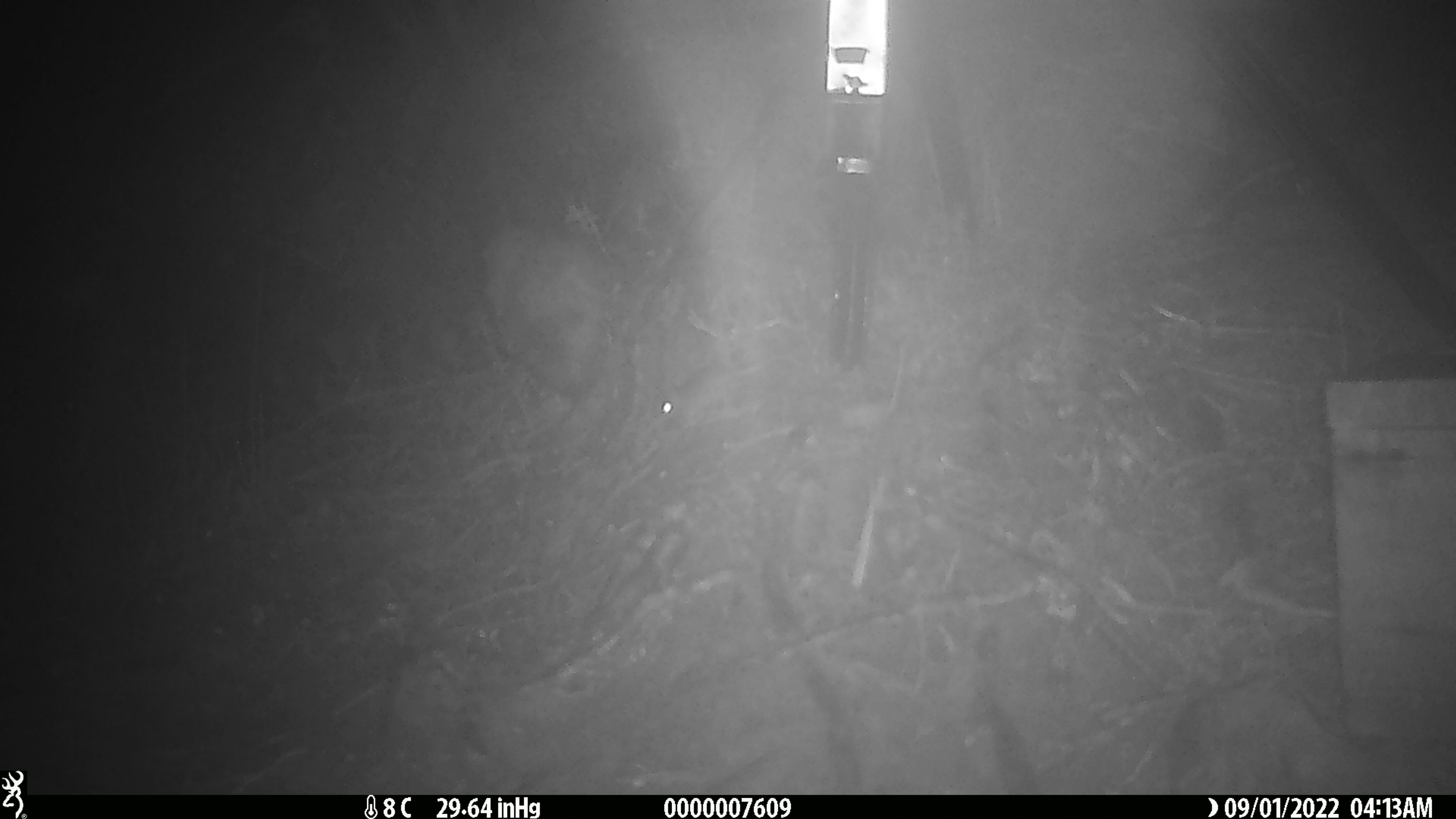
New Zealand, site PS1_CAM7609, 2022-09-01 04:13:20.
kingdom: Animalia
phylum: Chordata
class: Mammalia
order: Rodentia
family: Muridae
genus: Mus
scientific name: Mus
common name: mouse